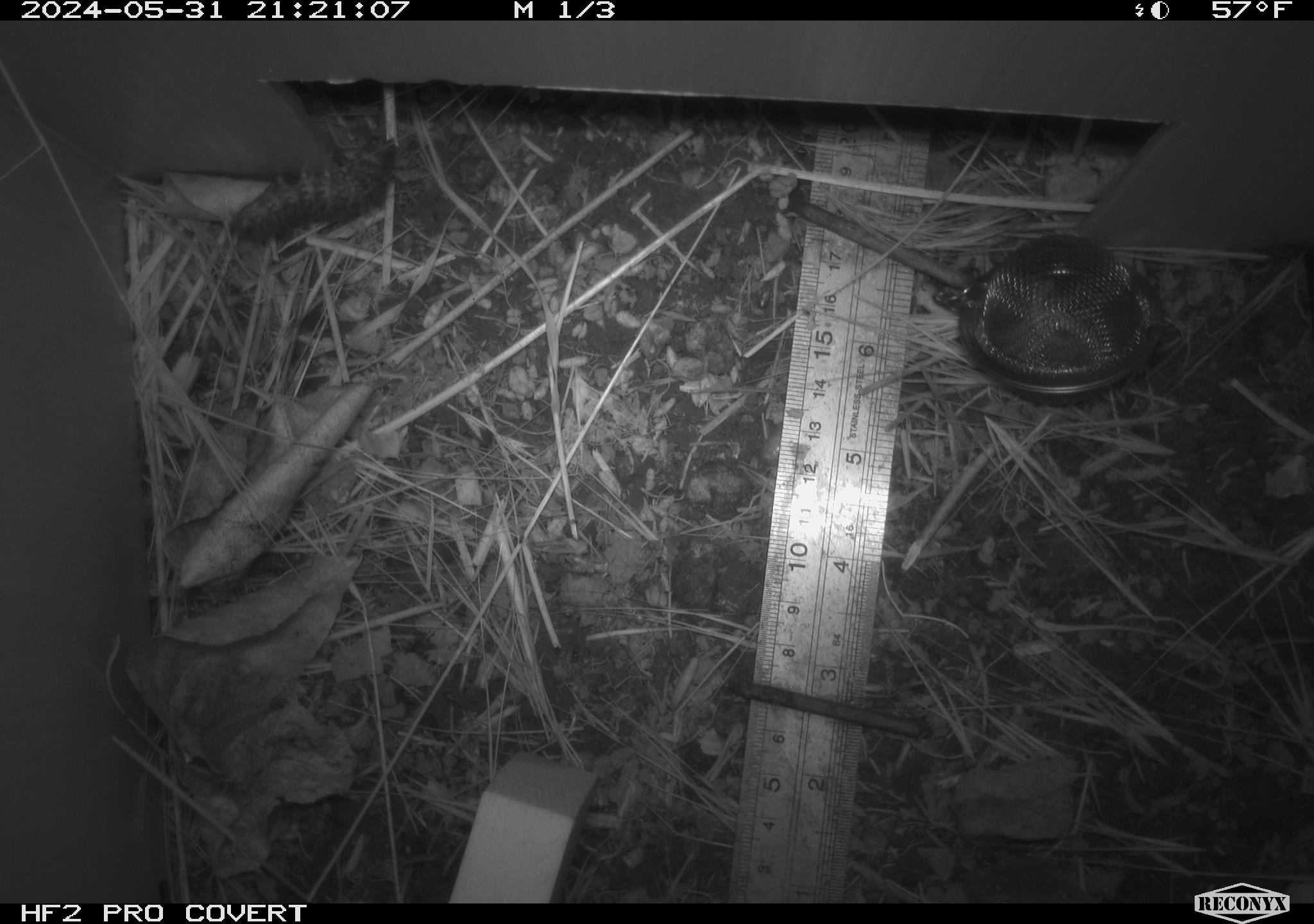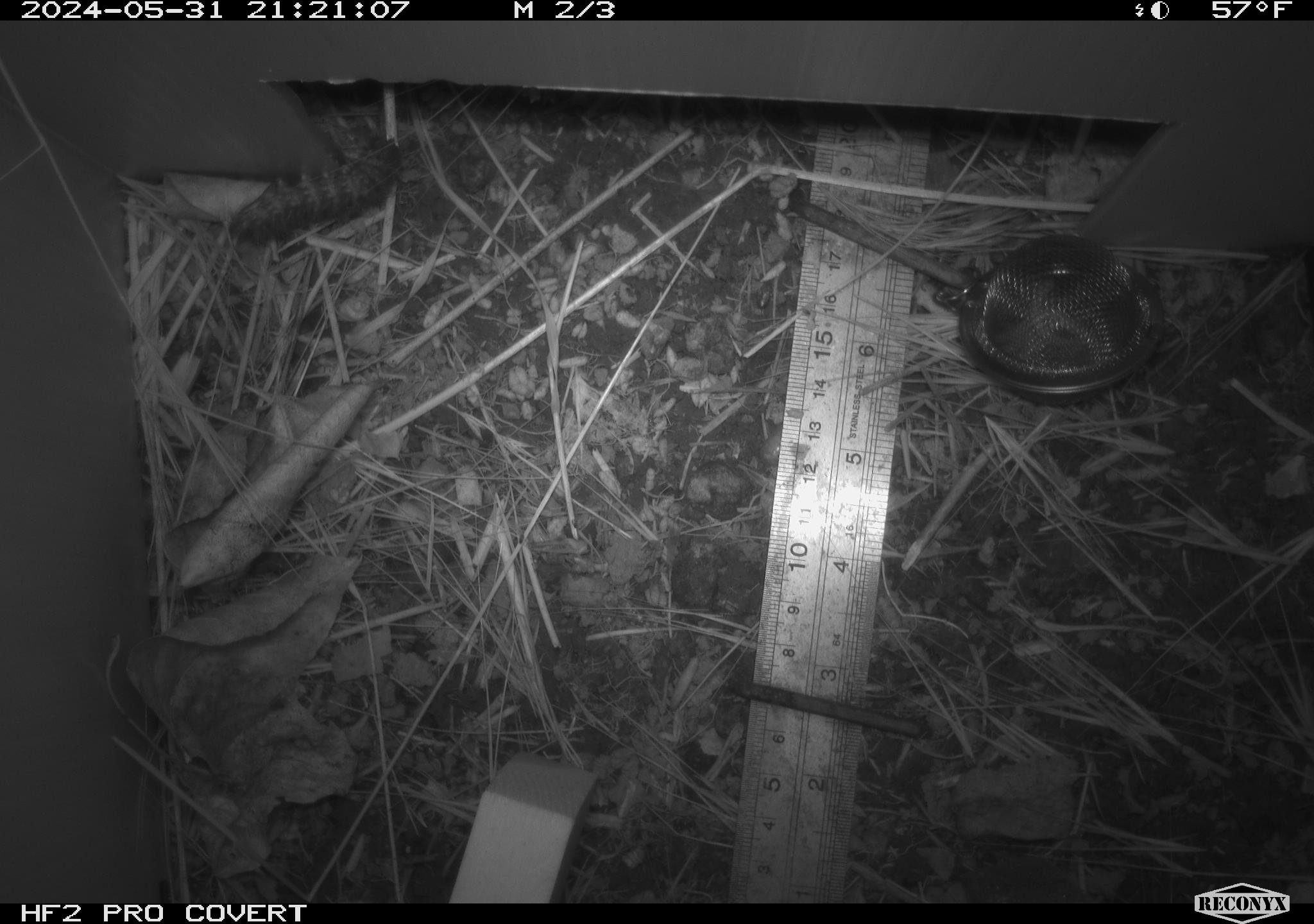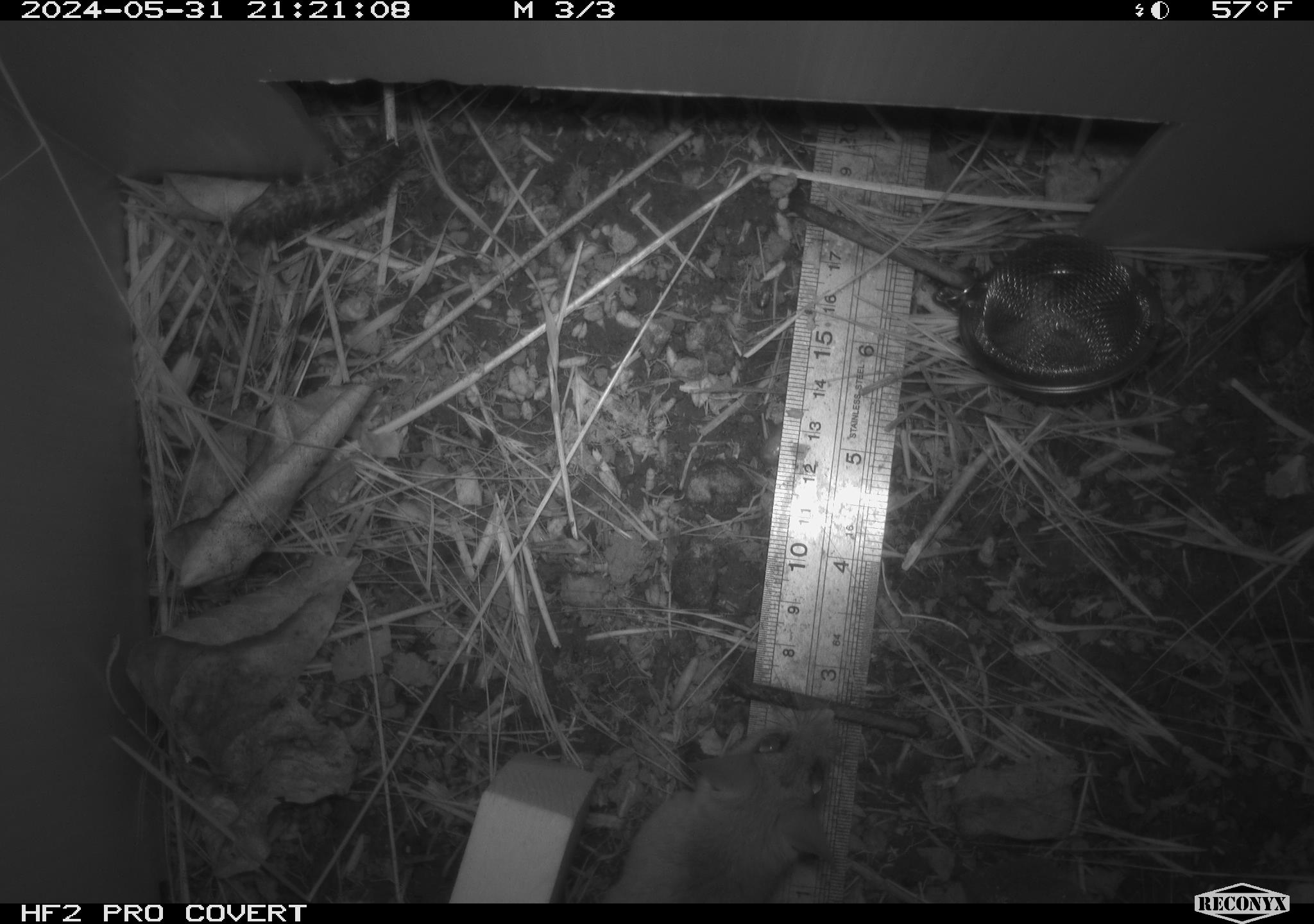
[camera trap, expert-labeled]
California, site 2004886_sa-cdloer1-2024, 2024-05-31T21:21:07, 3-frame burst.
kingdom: Animalia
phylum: Arthropoda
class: Insecta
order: Lepidoptera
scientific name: Lepidoptera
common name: butterflies and moths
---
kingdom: Animalia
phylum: Chordata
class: Mammalia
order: Rodentia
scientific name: Rodentia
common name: mouse species